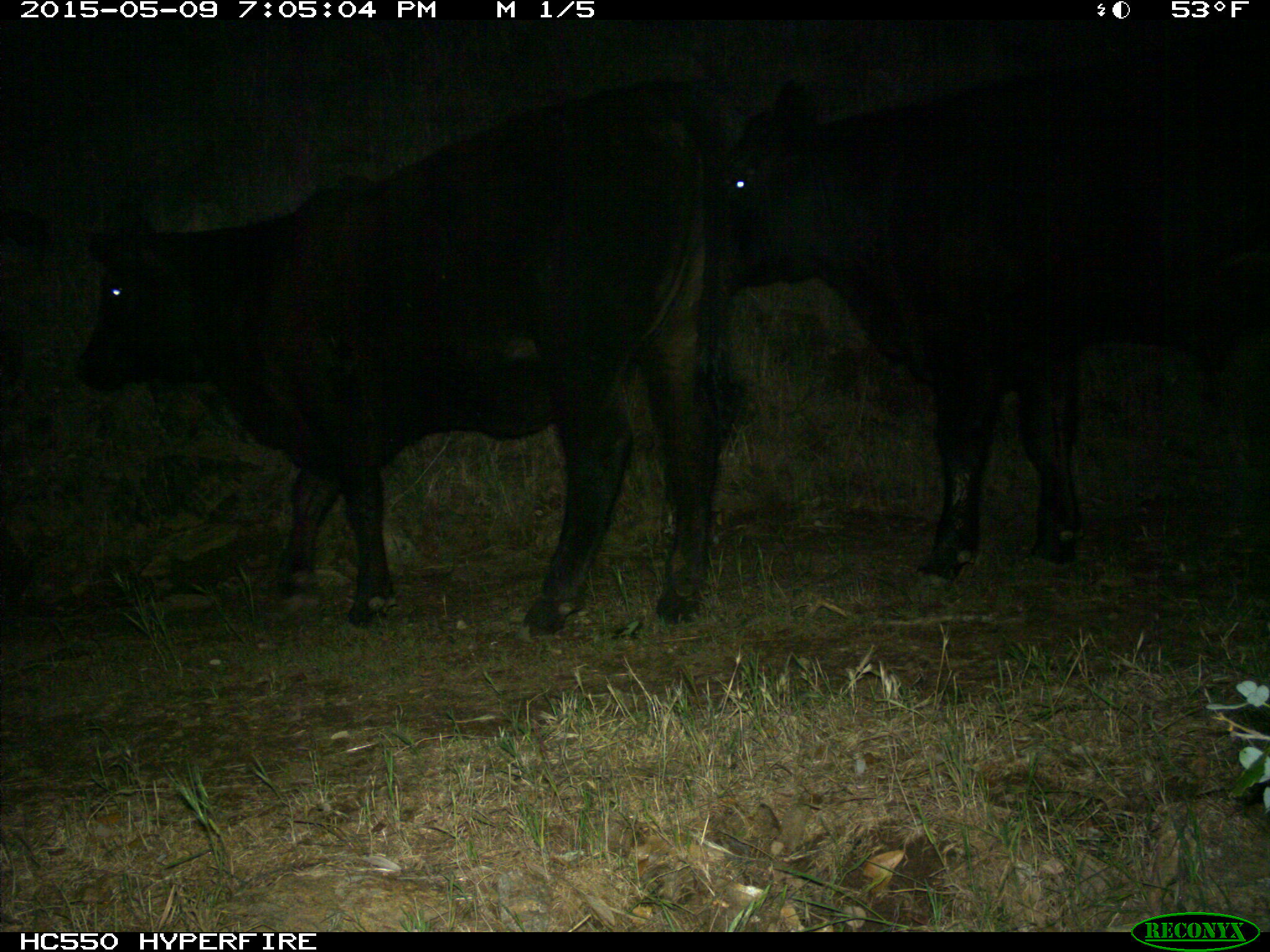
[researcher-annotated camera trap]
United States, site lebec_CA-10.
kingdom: Animalia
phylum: Chordata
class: Mammalia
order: Artiodactyla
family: Bovidae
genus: Bos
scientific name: Bos taurus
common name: domestic cow